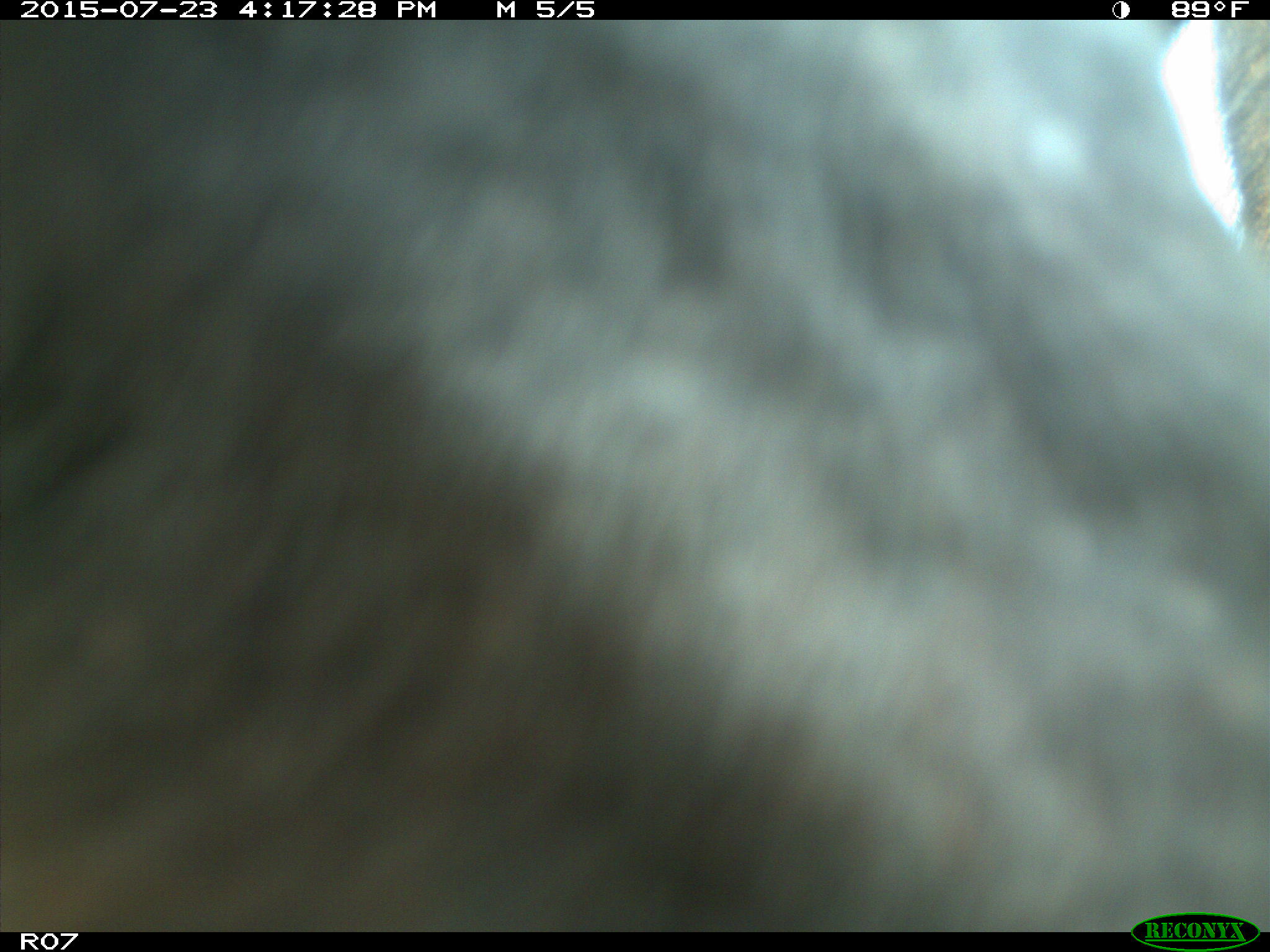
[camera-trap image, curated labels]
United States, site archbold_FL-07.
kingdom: Animalia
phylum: Chordata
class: Mammalia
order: Artiodactyla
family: Bovidae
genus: Bos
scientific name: Bos taurus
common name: domestic cow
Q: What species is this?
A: Bos taurus (domestic cow).